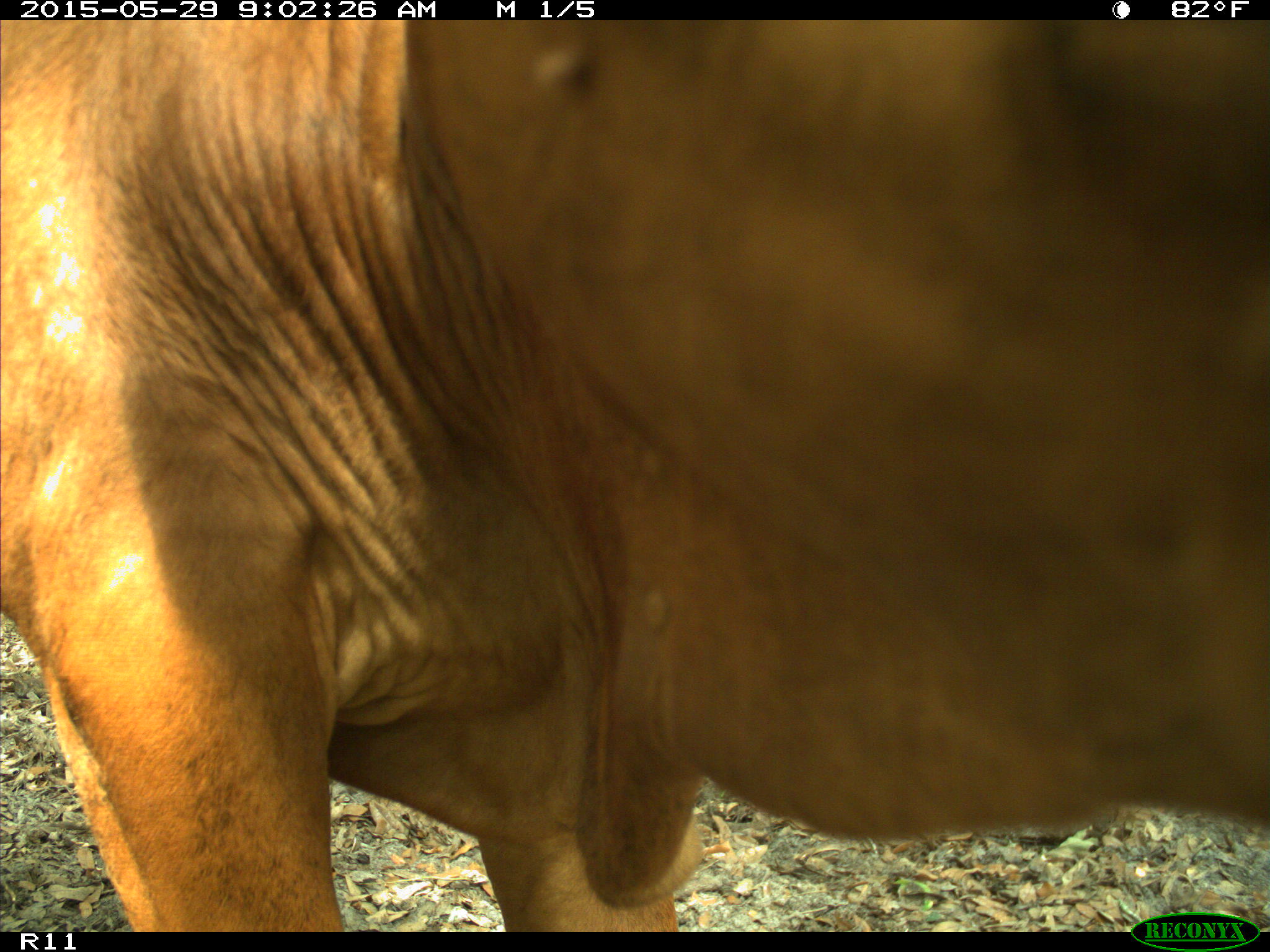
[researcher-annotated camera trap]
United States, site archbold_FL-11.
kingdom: Animalia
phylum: Chordata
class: Mammalia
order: Artiodactyla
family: Bovidae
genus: Bos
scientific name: Bos taurus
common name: domestic cow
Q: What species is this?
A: Bos taurus (domestic cow).